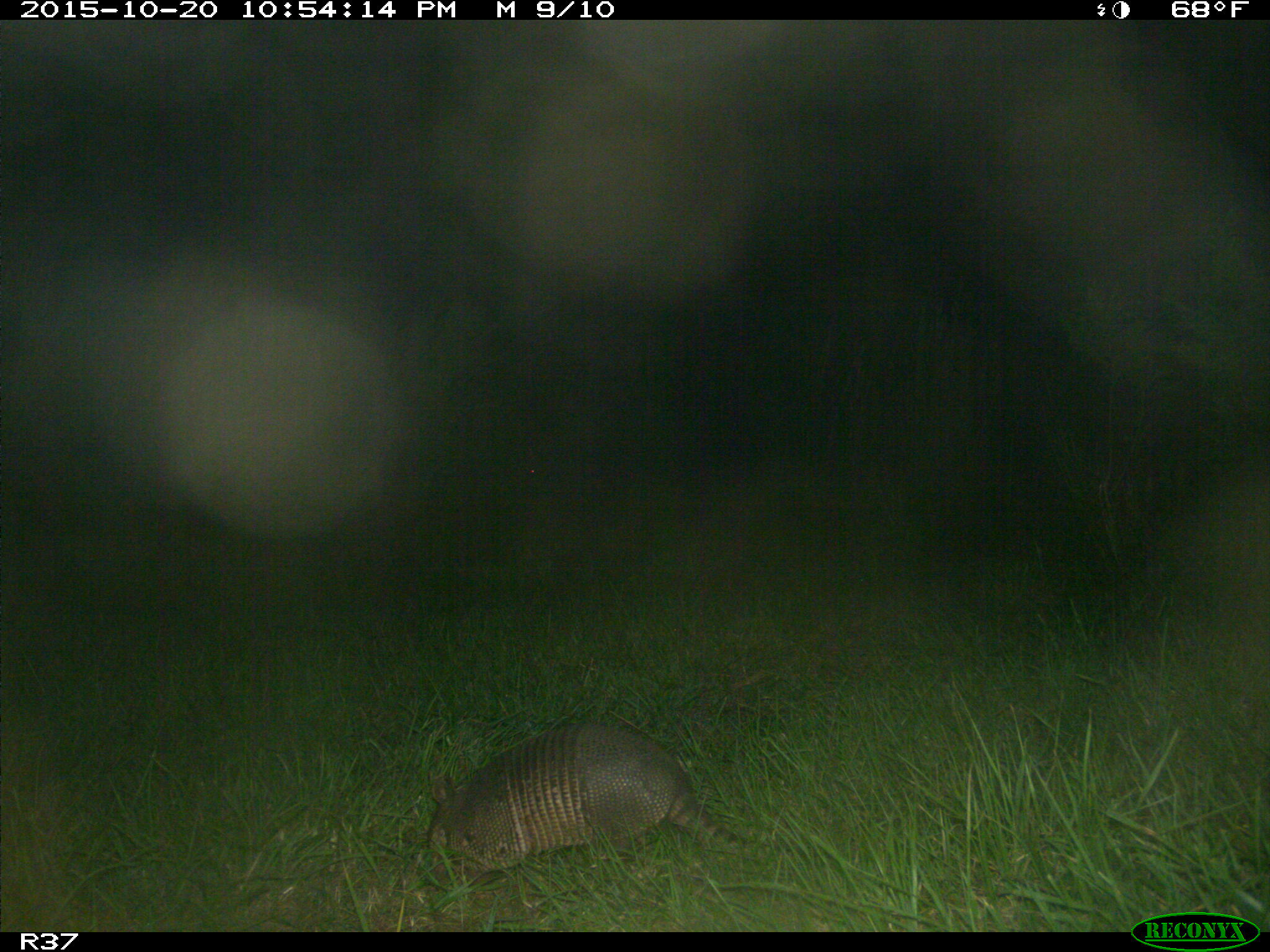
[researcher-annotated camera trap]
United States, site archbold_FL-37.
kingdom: Animalia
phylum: Chordata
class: Mammalia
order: Cingulata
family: Dasypodidae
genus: Dasypus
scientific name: Dasypus novemcinctus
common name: nine-banded armadillo